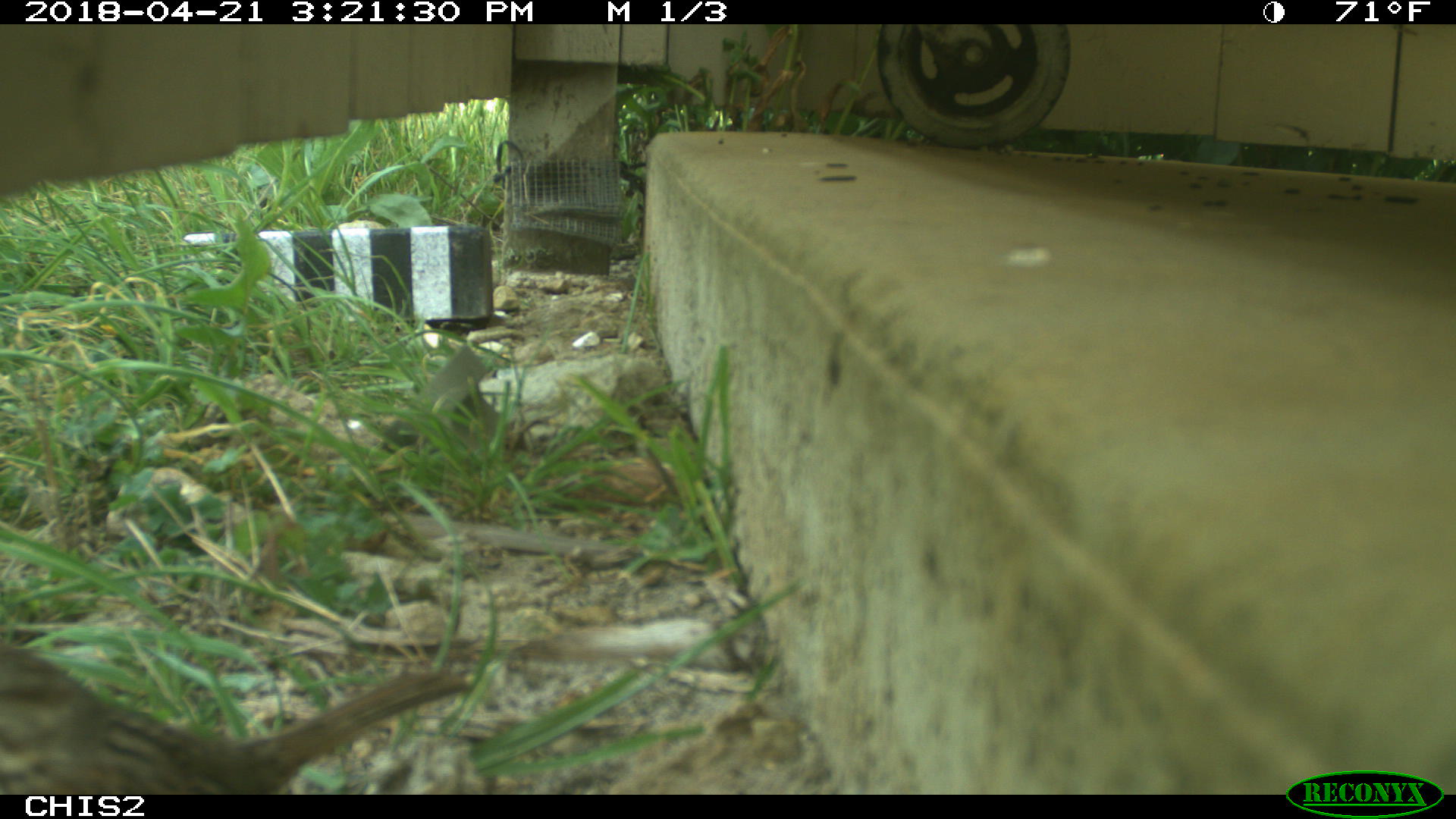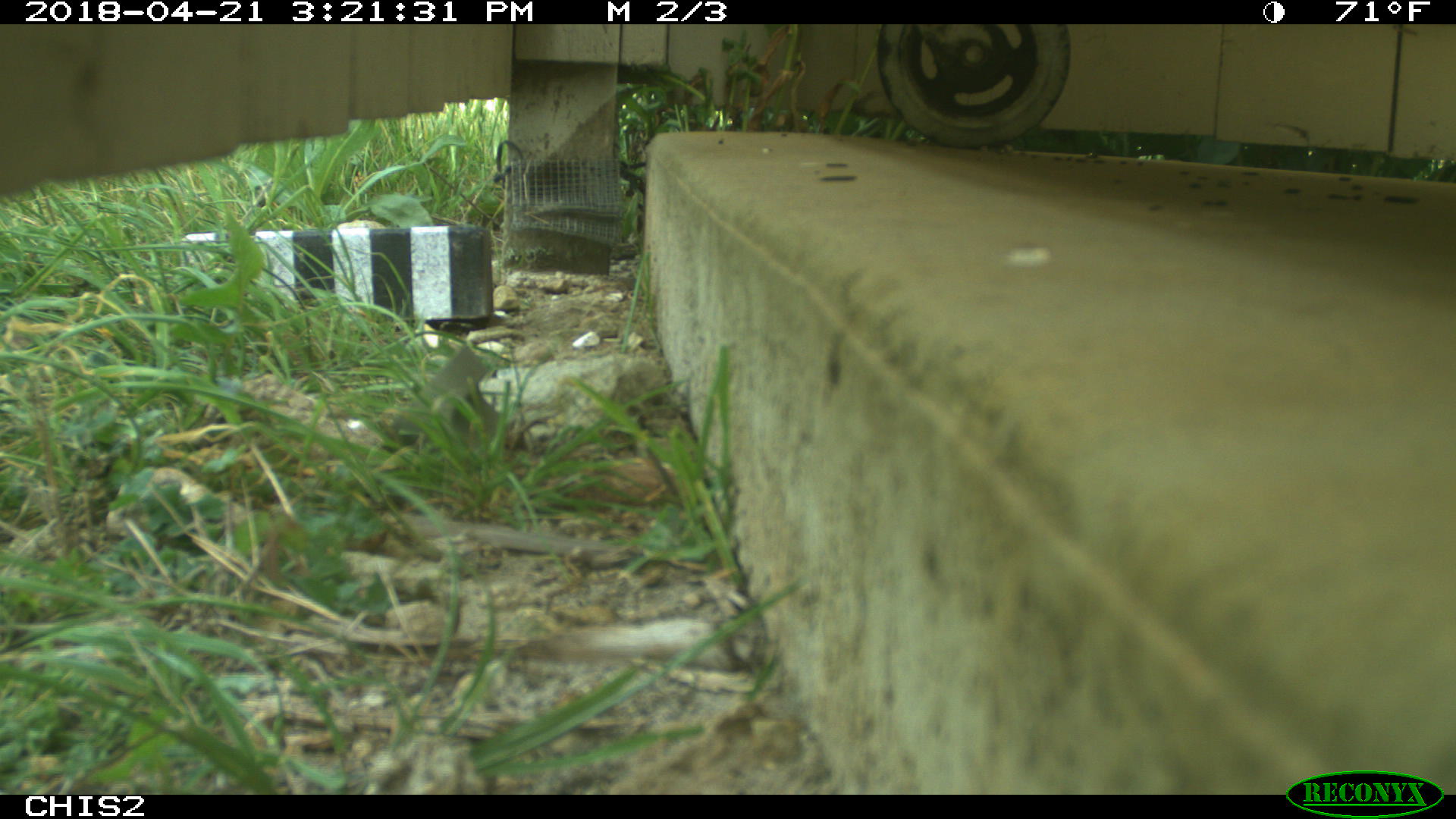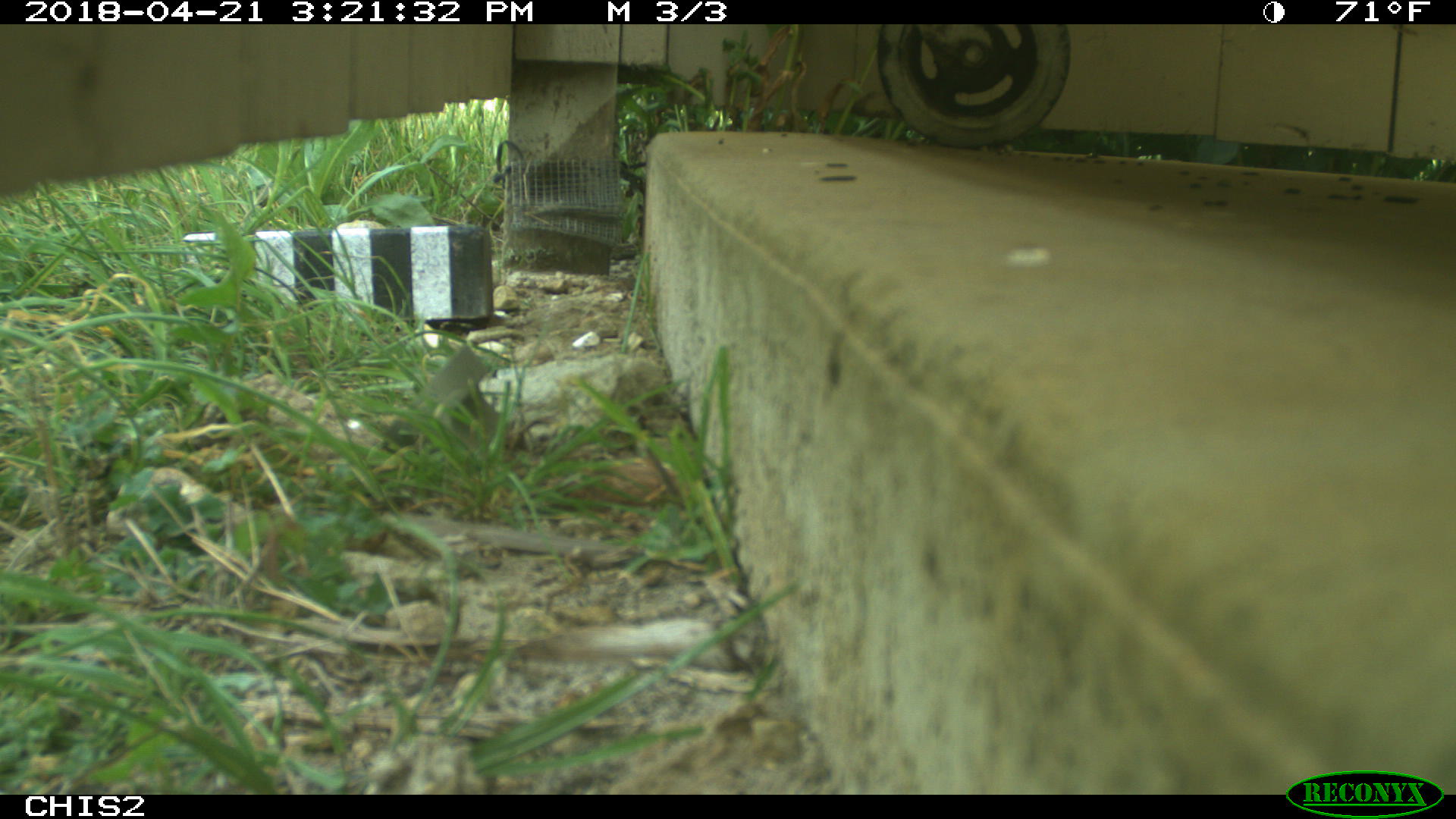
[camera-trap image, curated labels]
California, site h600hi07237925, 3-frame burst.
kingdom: Animalia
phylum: Chordata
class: Aves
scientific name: Aves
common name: bird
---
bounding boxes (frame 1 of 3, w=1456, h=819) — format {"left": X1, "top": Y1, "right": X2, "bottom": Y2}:
bird: {"left": 0, "top": 644, "right": 472, "bottom": 794}